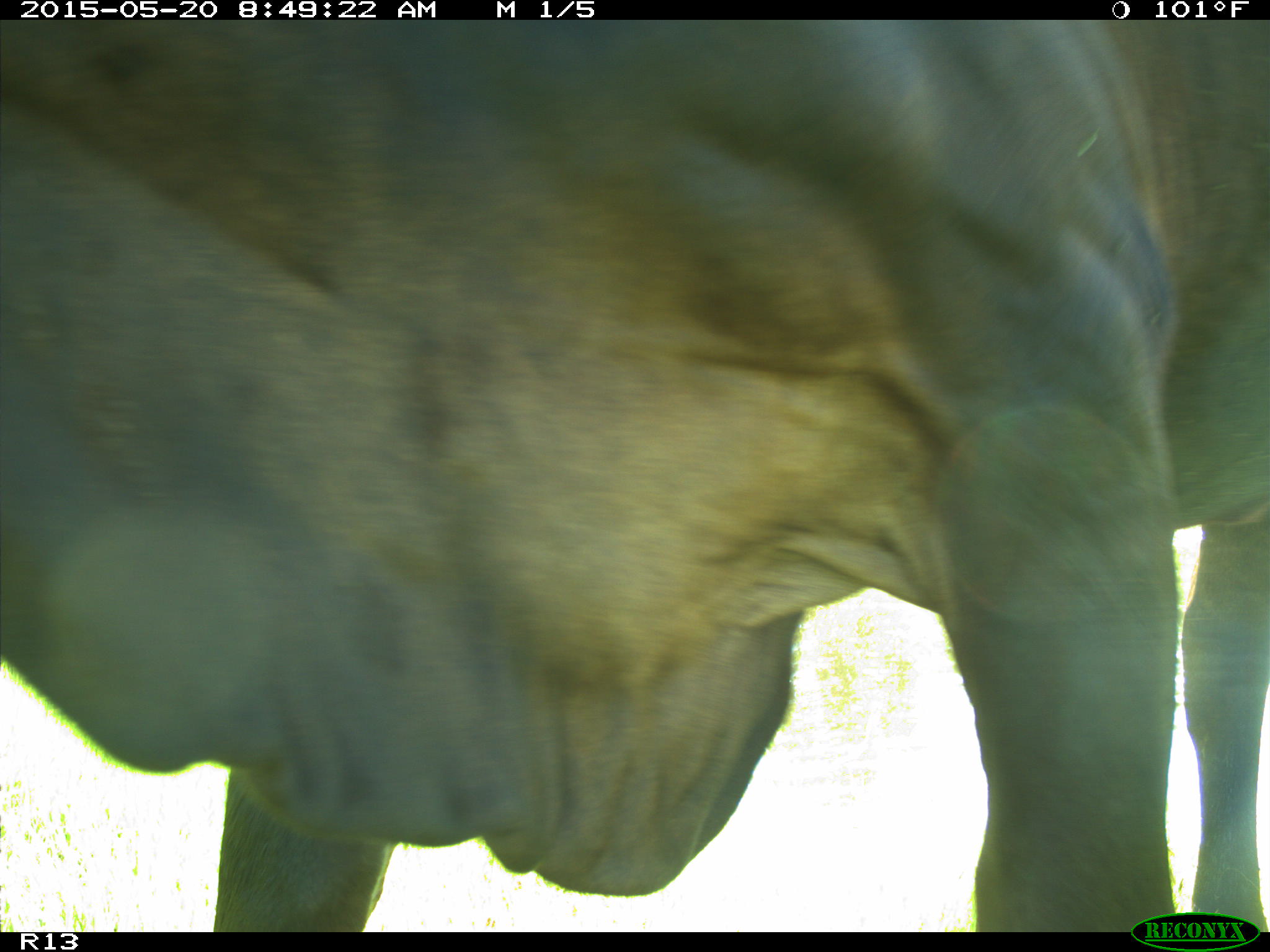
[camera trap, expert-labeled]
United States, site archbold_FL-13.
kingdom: Animalia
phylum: Chordata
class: Mammalia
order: Artiodactyla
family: Bovidae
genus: Bos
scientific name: Bos taurus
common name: domestic cow